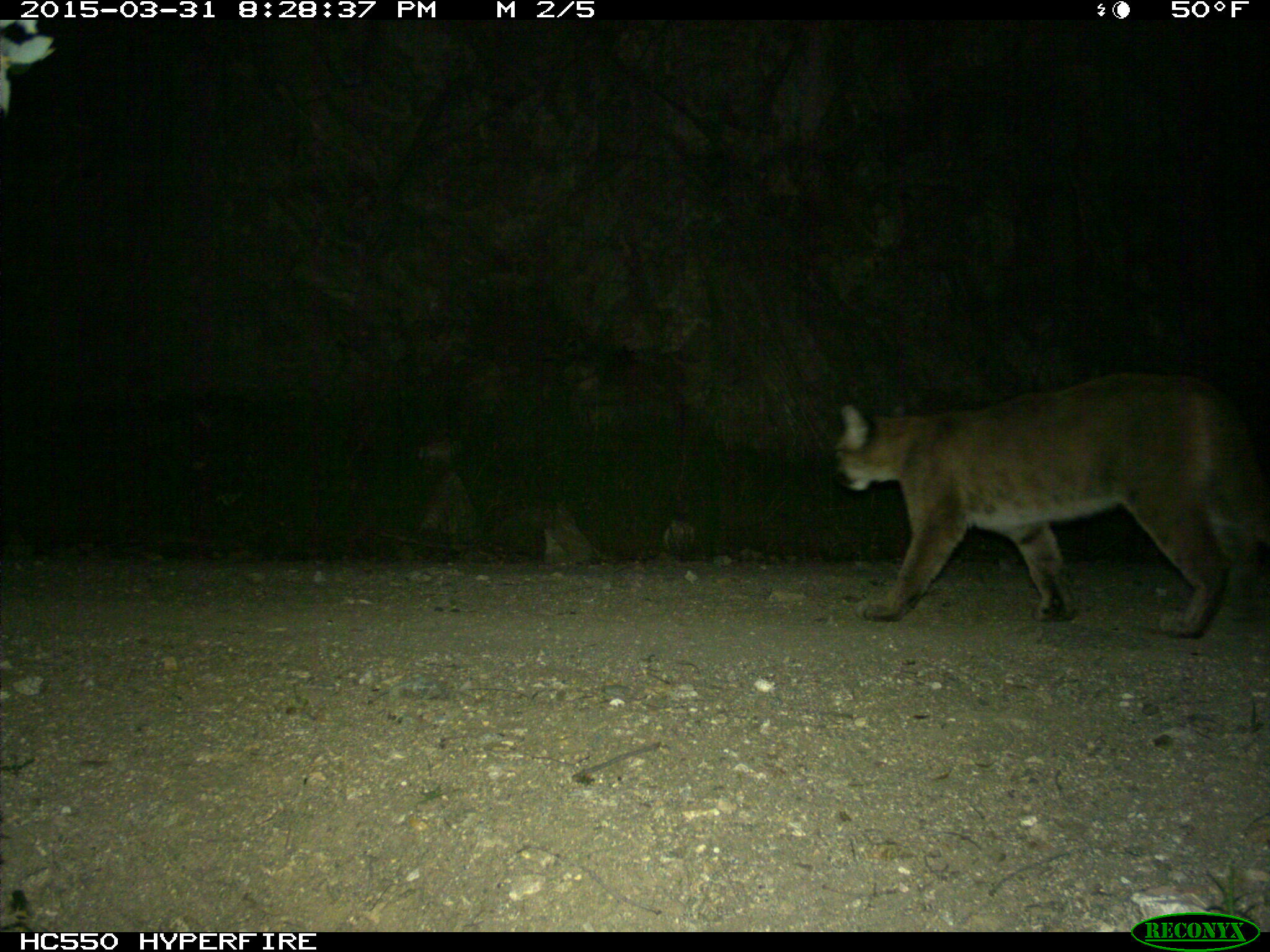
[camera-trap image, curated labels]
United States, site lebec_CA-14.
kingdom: Animalia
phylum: Chordata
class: Mammalia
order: Carnivora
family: Felidae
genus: Puma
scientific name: Puma concolor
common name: mountain lion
Puma concolor (mountain lion).